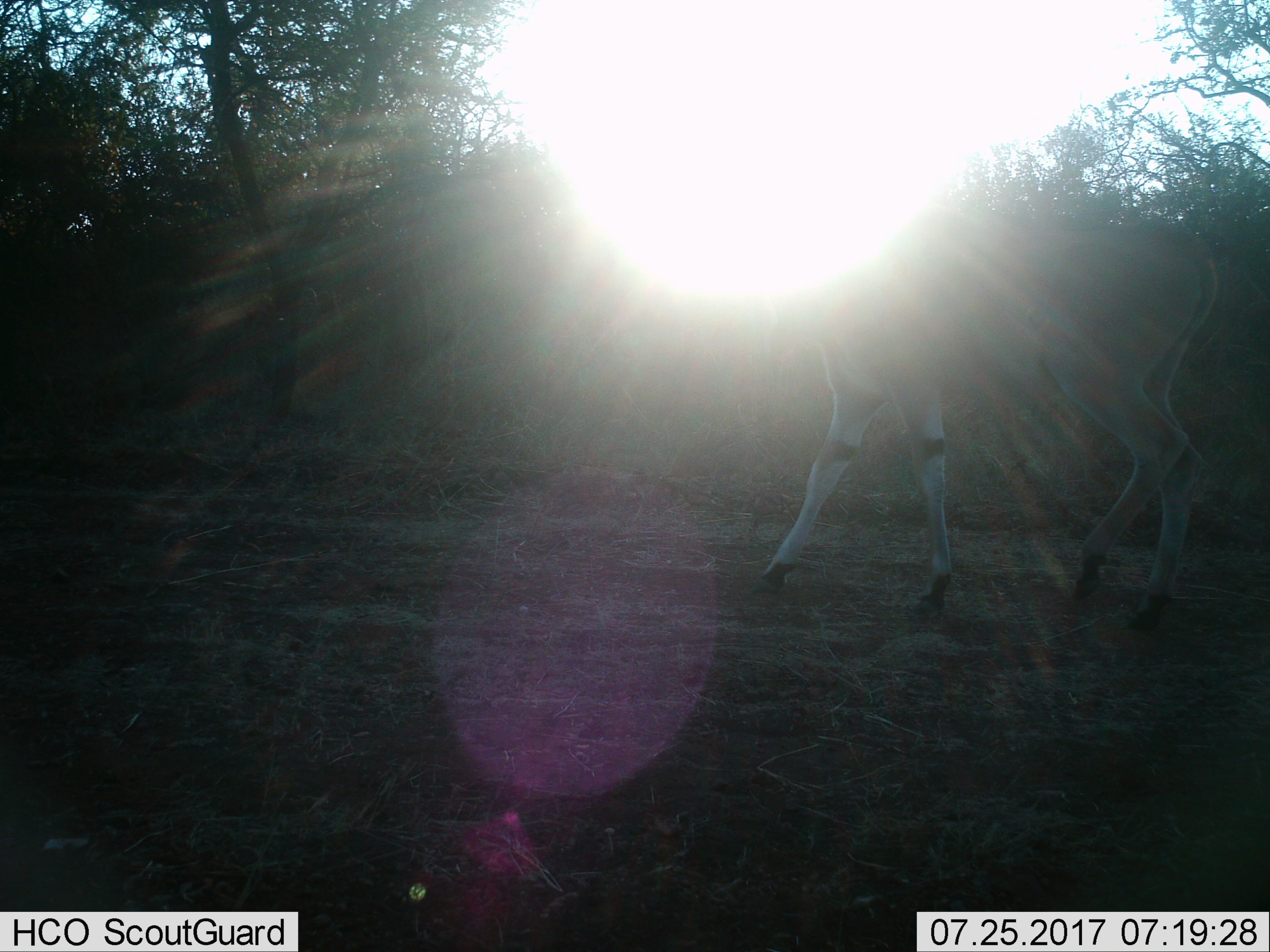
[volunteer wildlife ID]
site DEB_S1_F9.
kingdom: Animalia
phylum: Chordata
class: Mammalia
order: Artiodactyla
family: Bovidae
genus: Tragelaphus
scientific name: Tragelaphus oryx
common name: eland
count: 1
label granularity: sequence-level